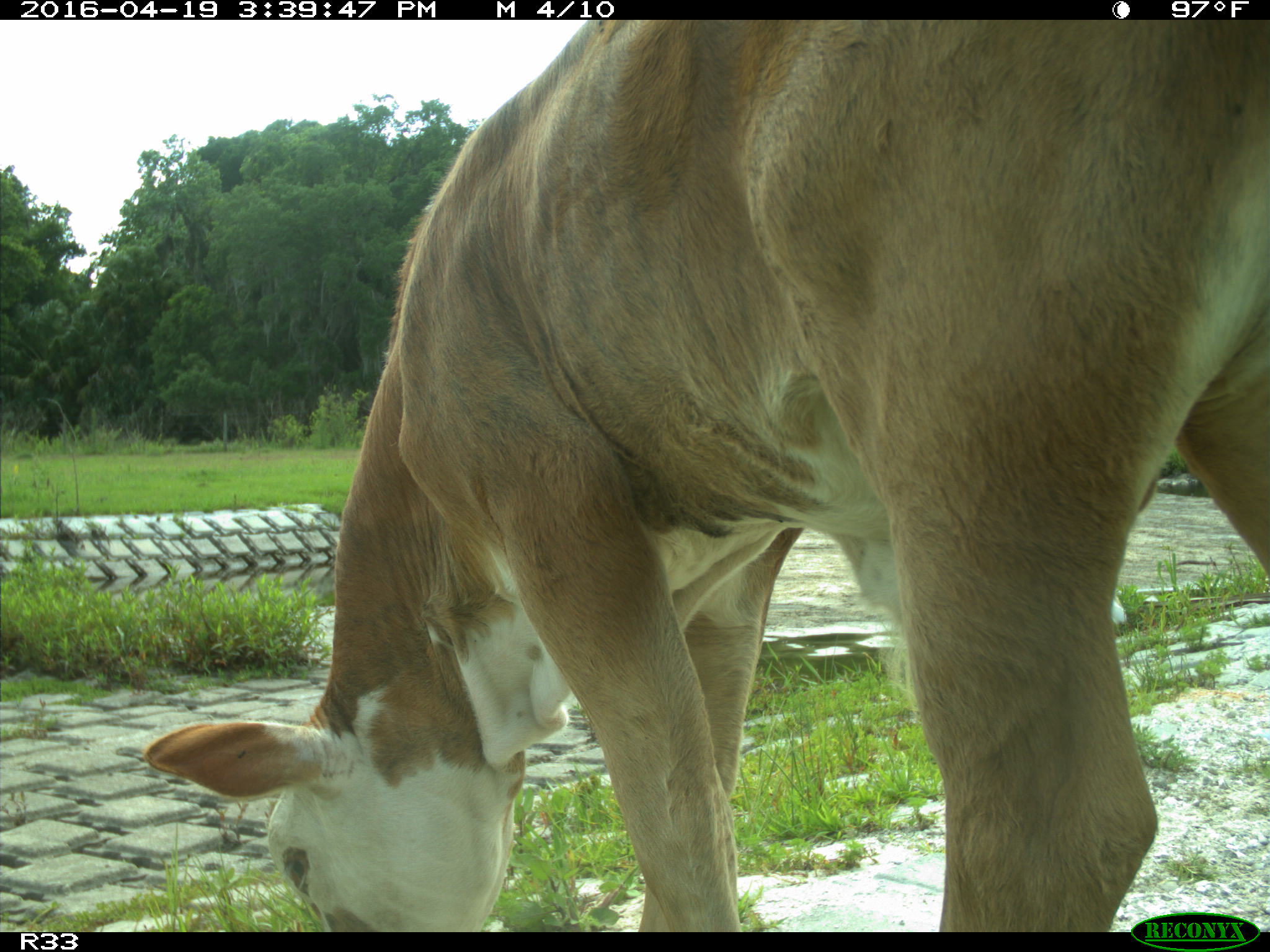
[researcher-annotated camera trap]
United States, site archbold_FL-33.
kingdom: Animalia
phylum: Chordata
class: Mammalia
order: Artiodactyla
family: Bovidae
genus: Bos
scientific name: Bos taurus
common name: domestic cow